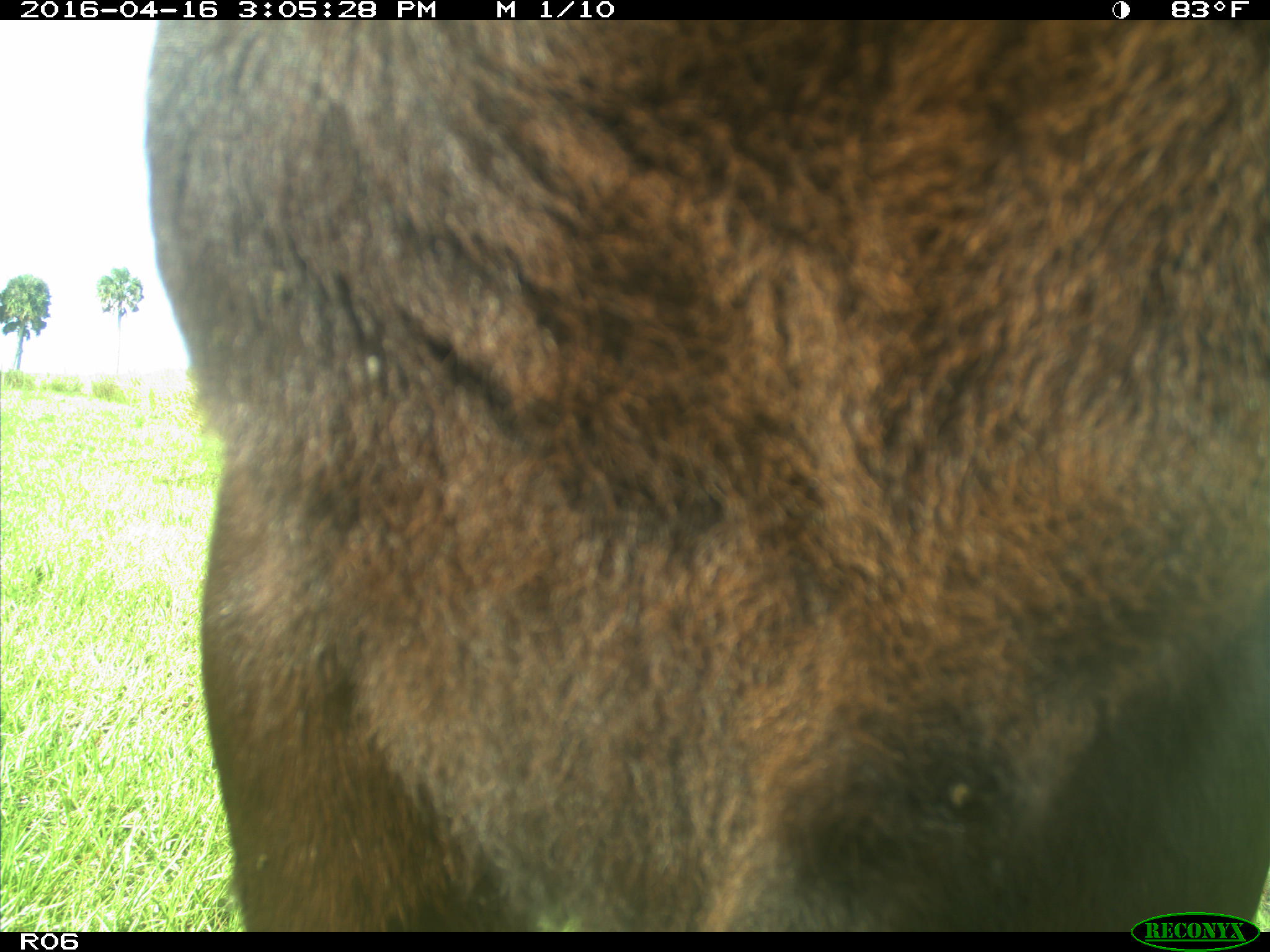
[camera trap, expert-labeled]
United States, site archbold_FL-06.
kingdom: Animalia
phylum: Chordata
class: Mammalia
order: Artiodactyla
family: Bovidae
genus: Bos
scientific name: Bos taurus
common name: domestic cow